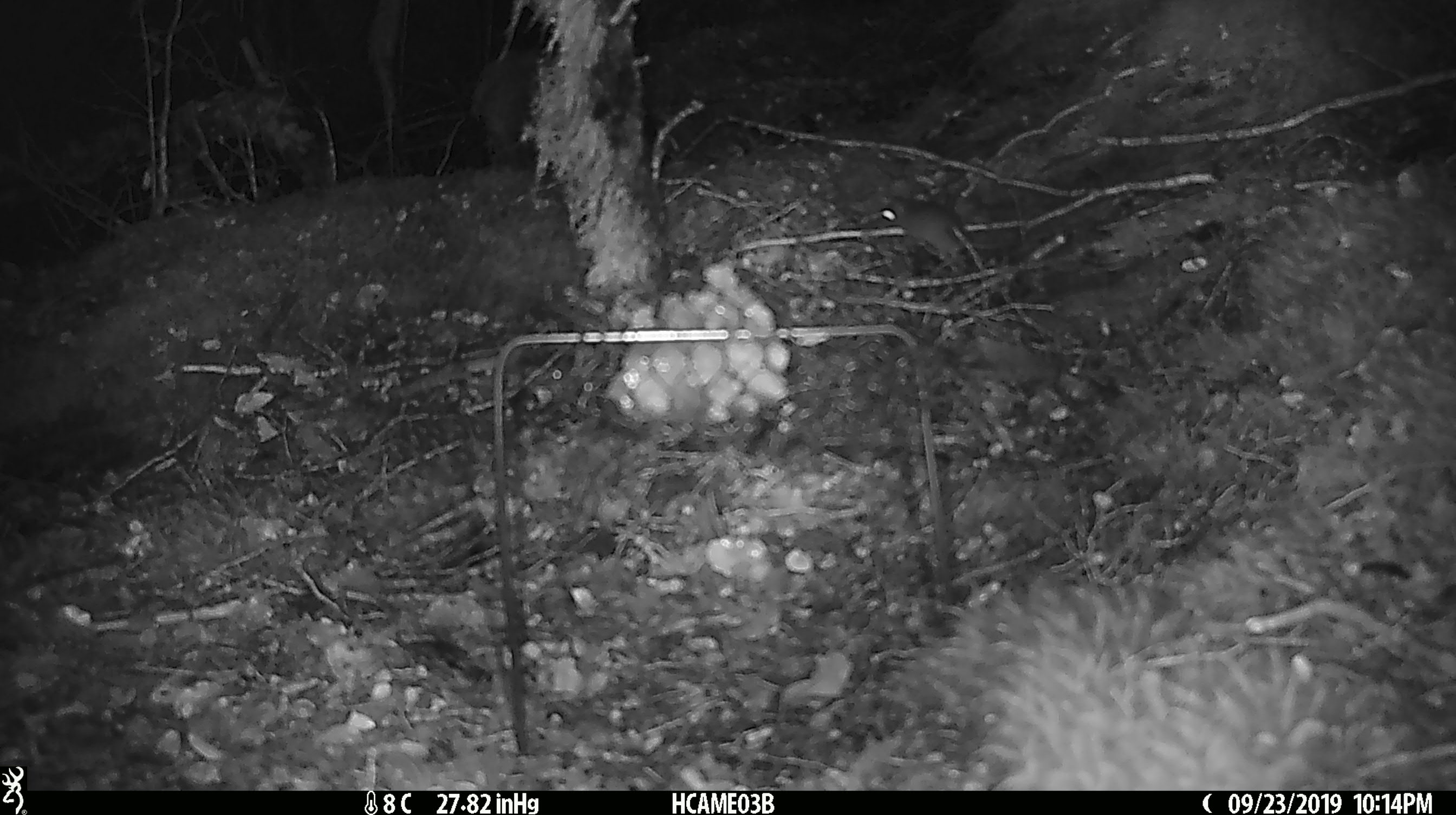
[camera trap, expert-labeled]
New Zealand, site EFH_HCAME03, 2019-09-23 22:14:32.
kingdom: Animalia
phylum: Chordata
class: Mammalia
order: Rodentia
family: Muridae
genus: Mus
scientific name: Mus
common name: mouse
Mouse (Mus).